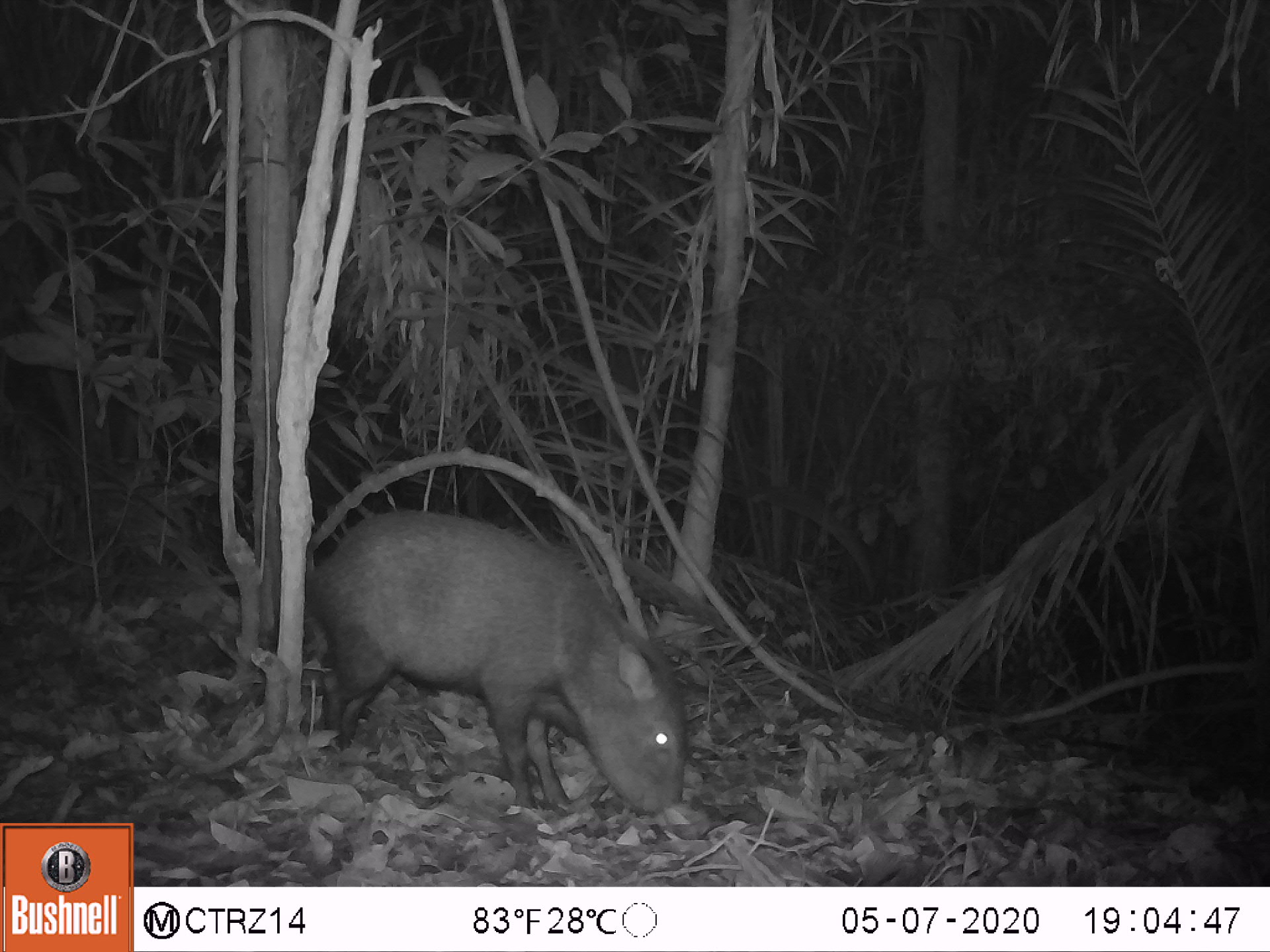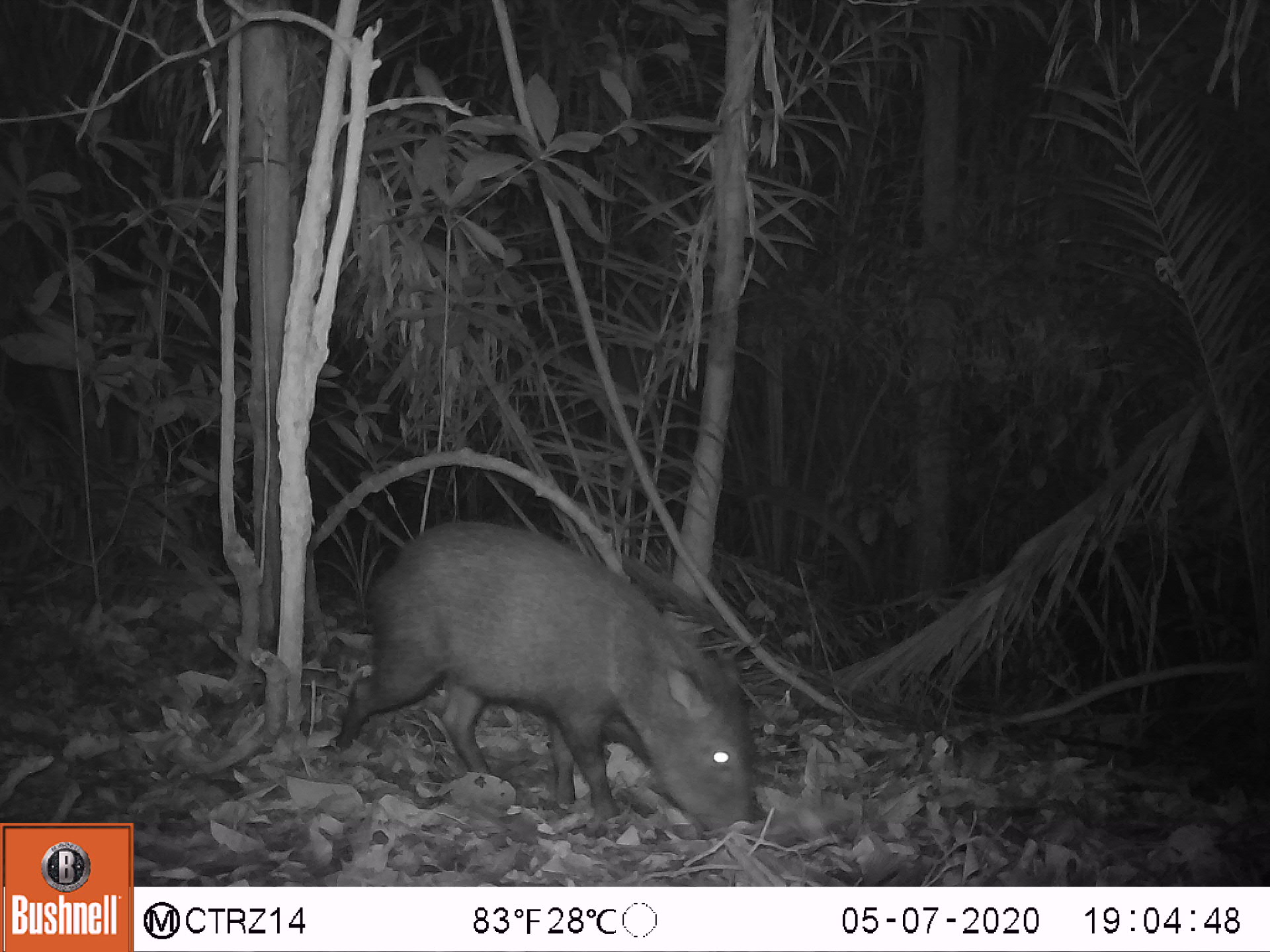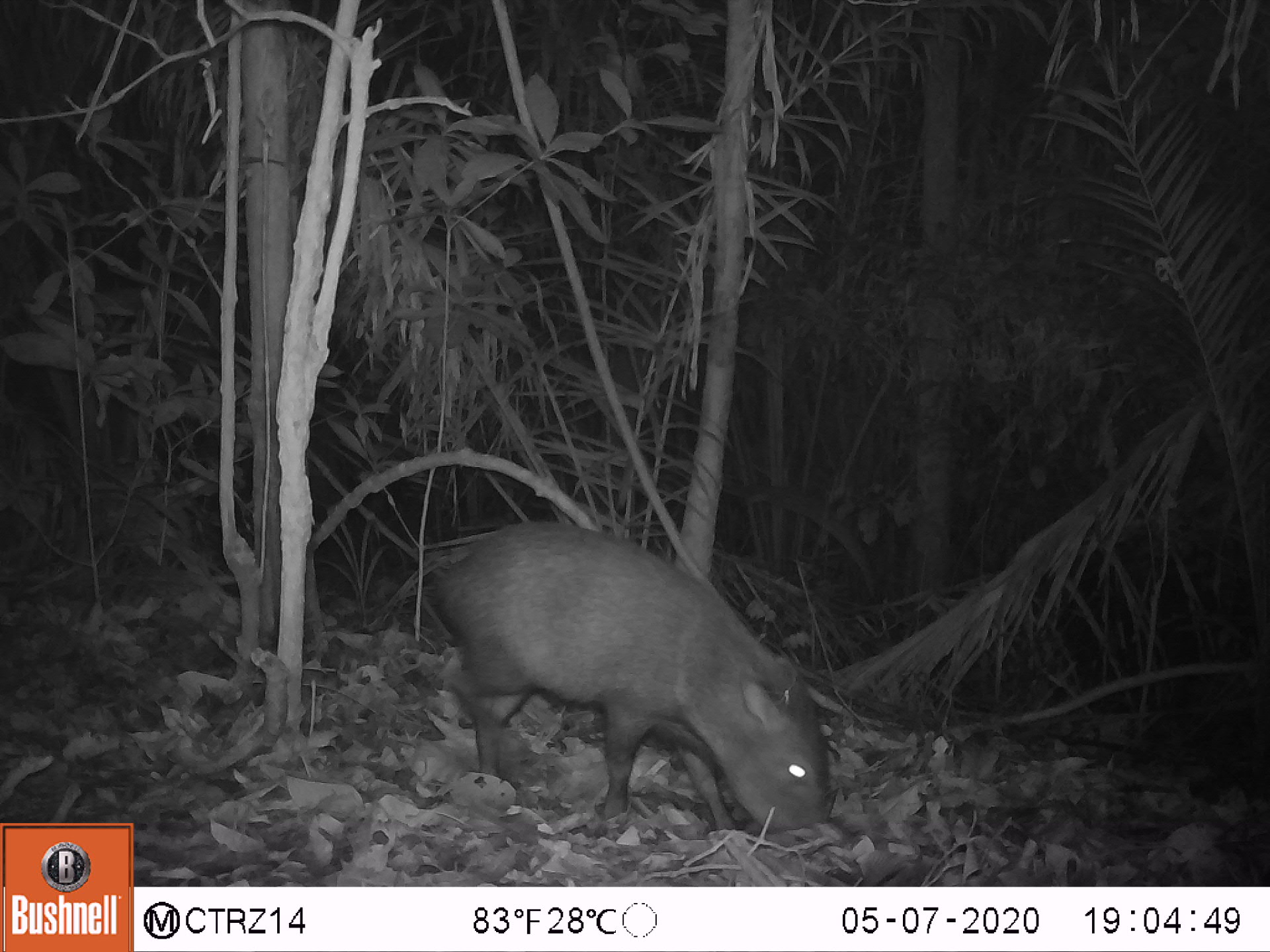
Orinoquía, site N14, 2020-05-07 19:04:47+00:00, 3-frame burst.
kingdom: Animalia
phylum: Chordata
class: Mammalia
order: Artiodactyla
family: Tayassuidae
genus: Pecari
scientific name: Pecari tajacu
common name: collared peccary